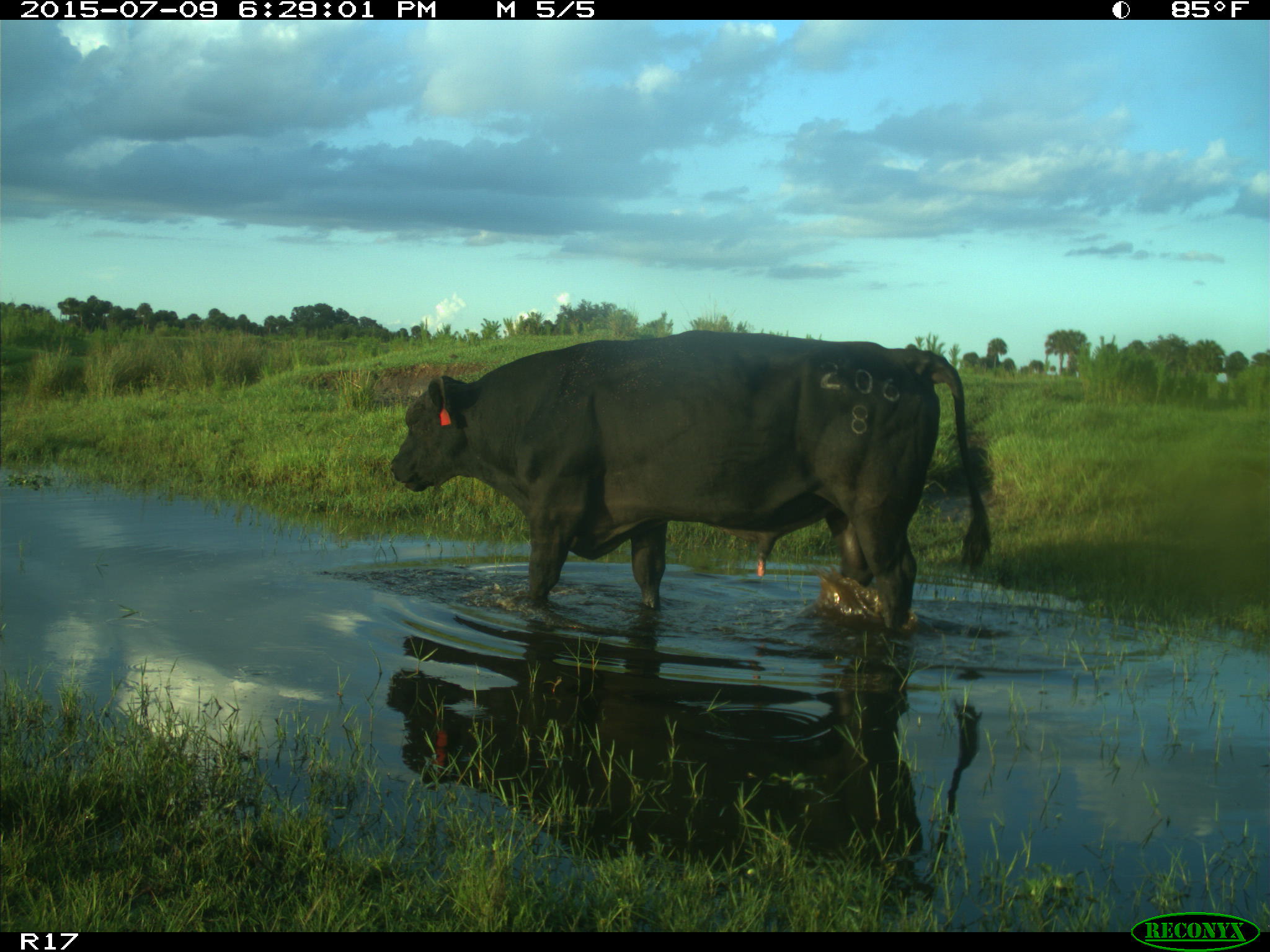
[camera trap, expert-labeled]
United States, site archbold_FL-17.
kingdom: Animalia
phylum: Chordata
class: Mammalia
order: Artiodactyla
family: Bovidae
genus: Bos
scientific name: Bos taurus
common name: domestic cow